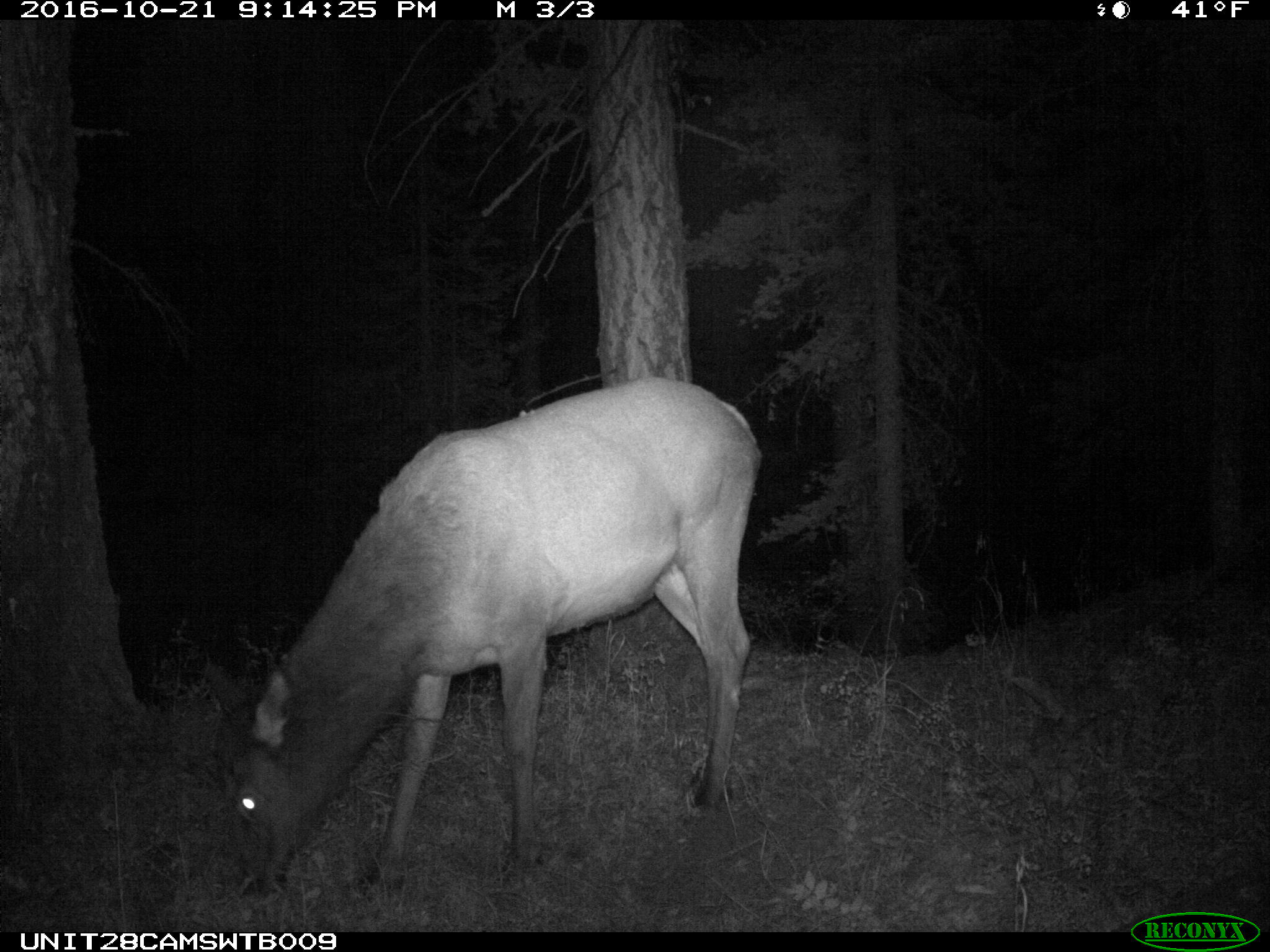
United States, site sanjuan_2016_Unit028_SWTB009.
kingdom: Animalia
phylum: Chordata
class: Mammalia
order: Artiodactyla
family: Cervidae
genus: Cervus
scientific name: Cervus elaphus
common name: red deer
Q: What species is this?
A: Cervus elaphus (red deer).